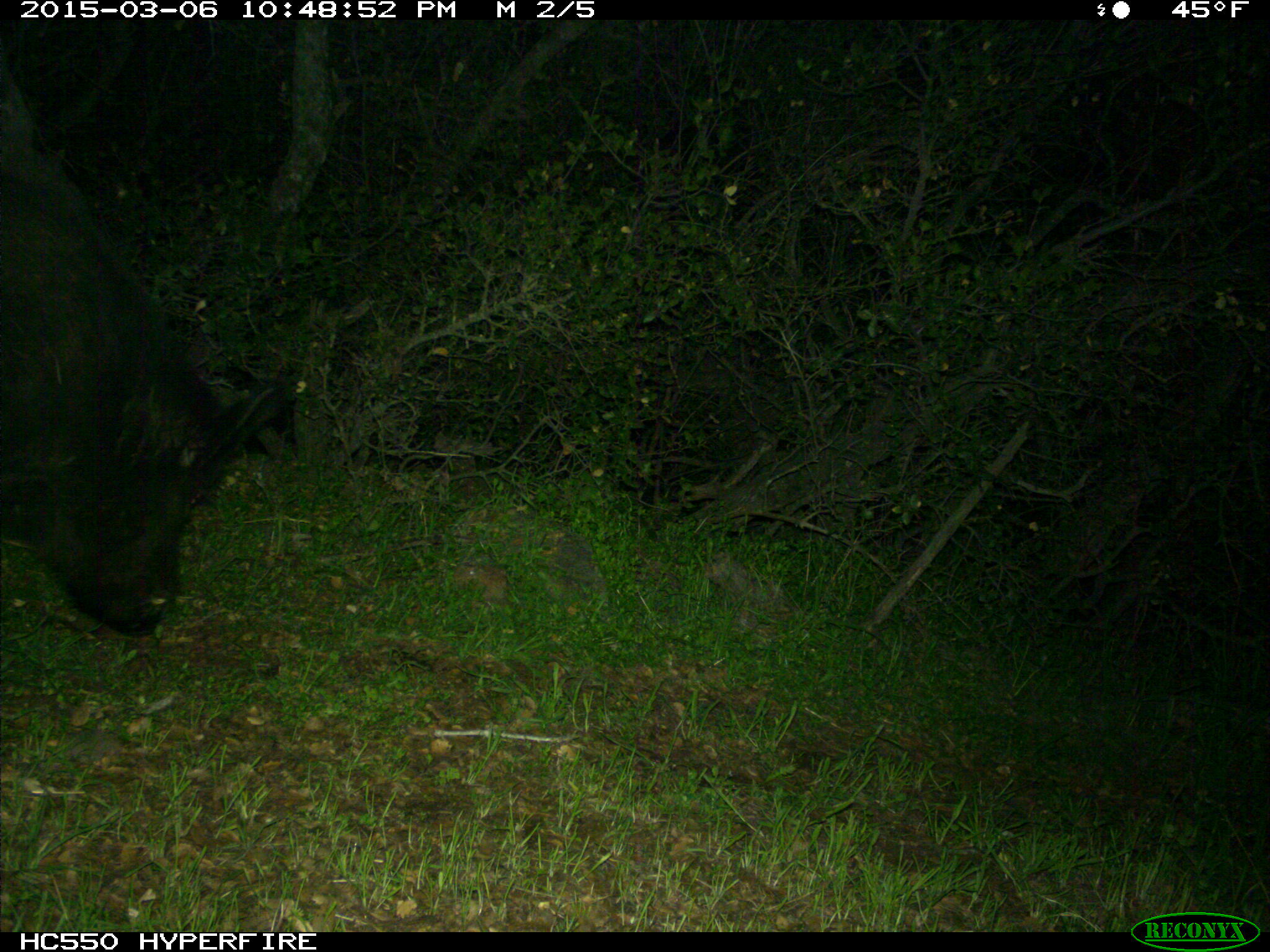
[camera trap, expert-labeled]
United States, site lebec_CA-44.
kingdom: Animalia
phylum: Chordata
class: Mammalia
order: Artiodactyla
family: Suidae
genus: Sus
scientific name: Sus scrofa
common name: wild boar